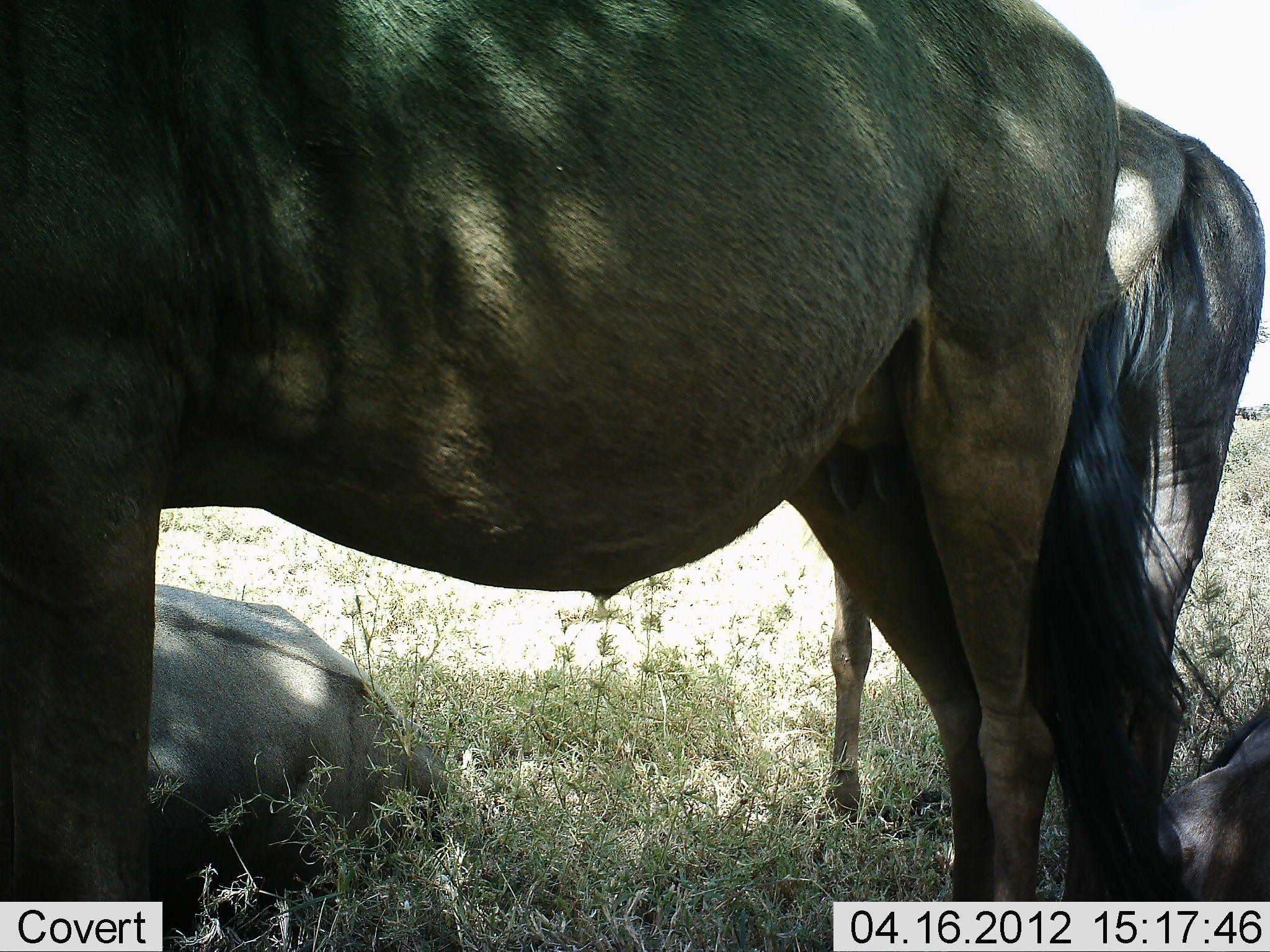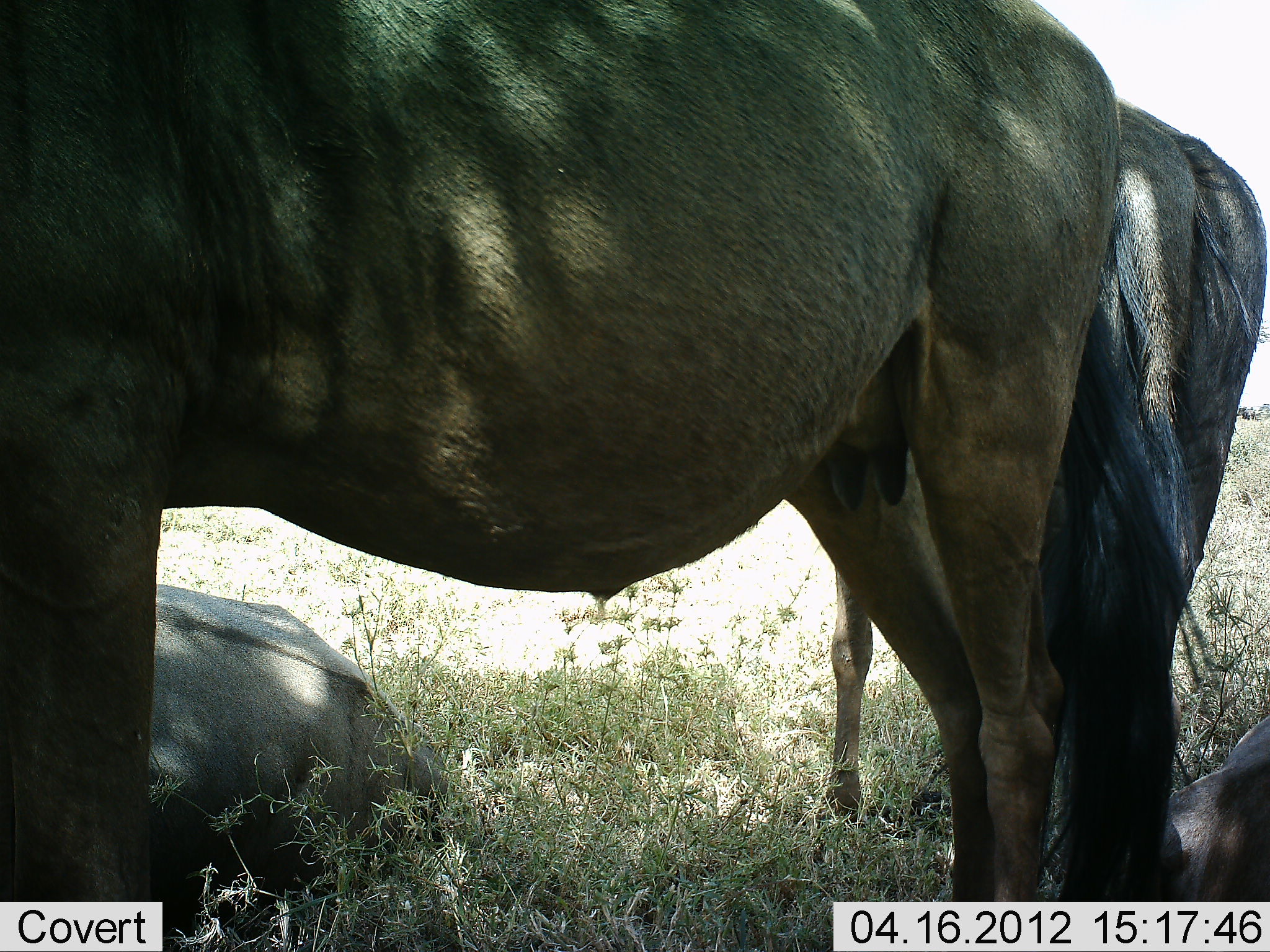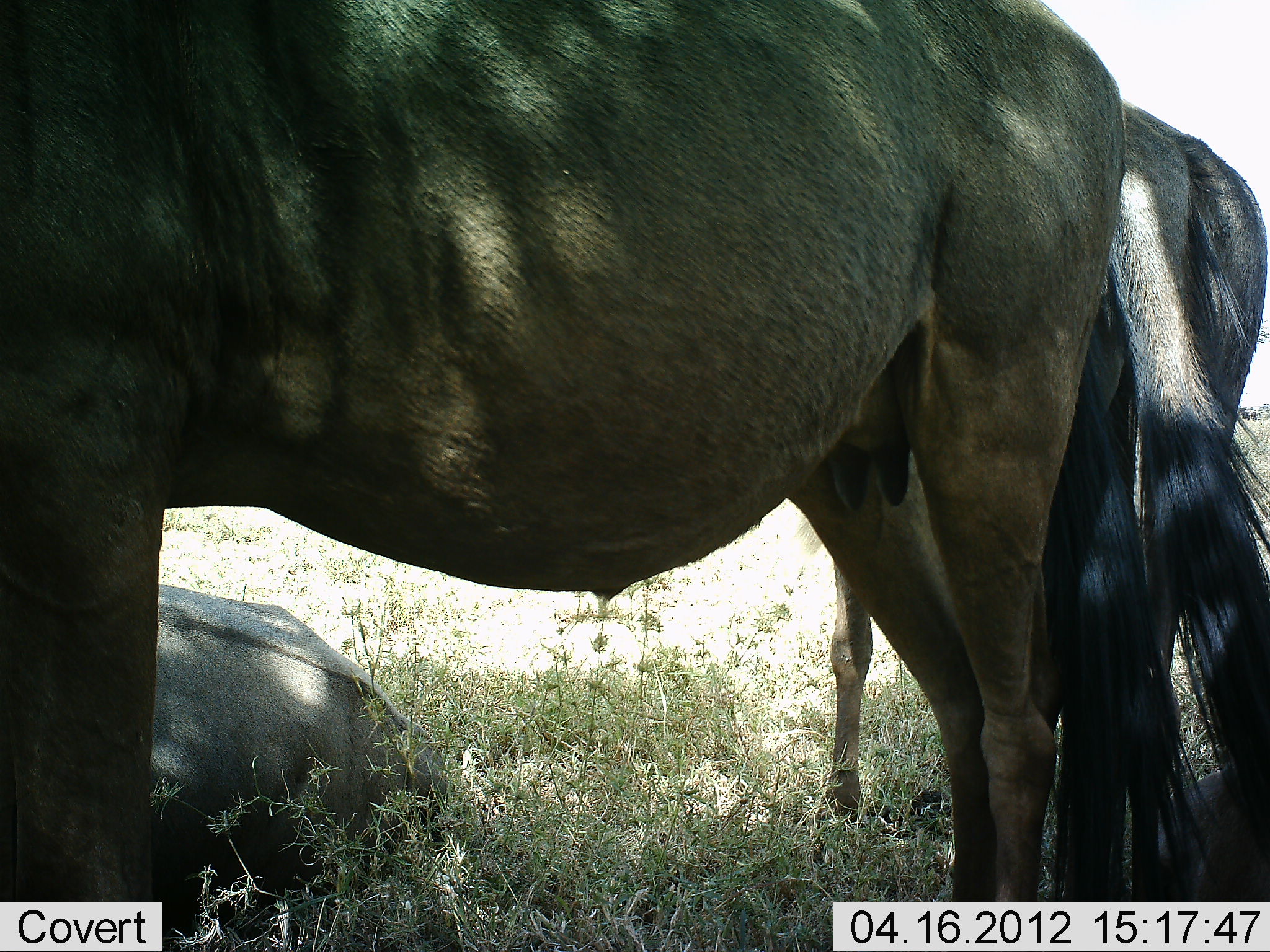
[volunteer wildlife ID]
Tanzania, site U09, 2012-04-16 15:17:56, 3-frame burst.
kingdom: Animalia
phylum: Chordata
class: Mammalia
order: Artiodactyla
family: Bovidae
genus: Connochaetes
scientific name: Connochaetes taurinus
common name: blue wildebeest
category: wildebeest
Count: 4.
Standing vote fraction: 85%.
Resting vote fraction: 92%.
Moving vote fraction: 0%.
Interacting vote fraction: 0%.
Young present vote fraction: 0%.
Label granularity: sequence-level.